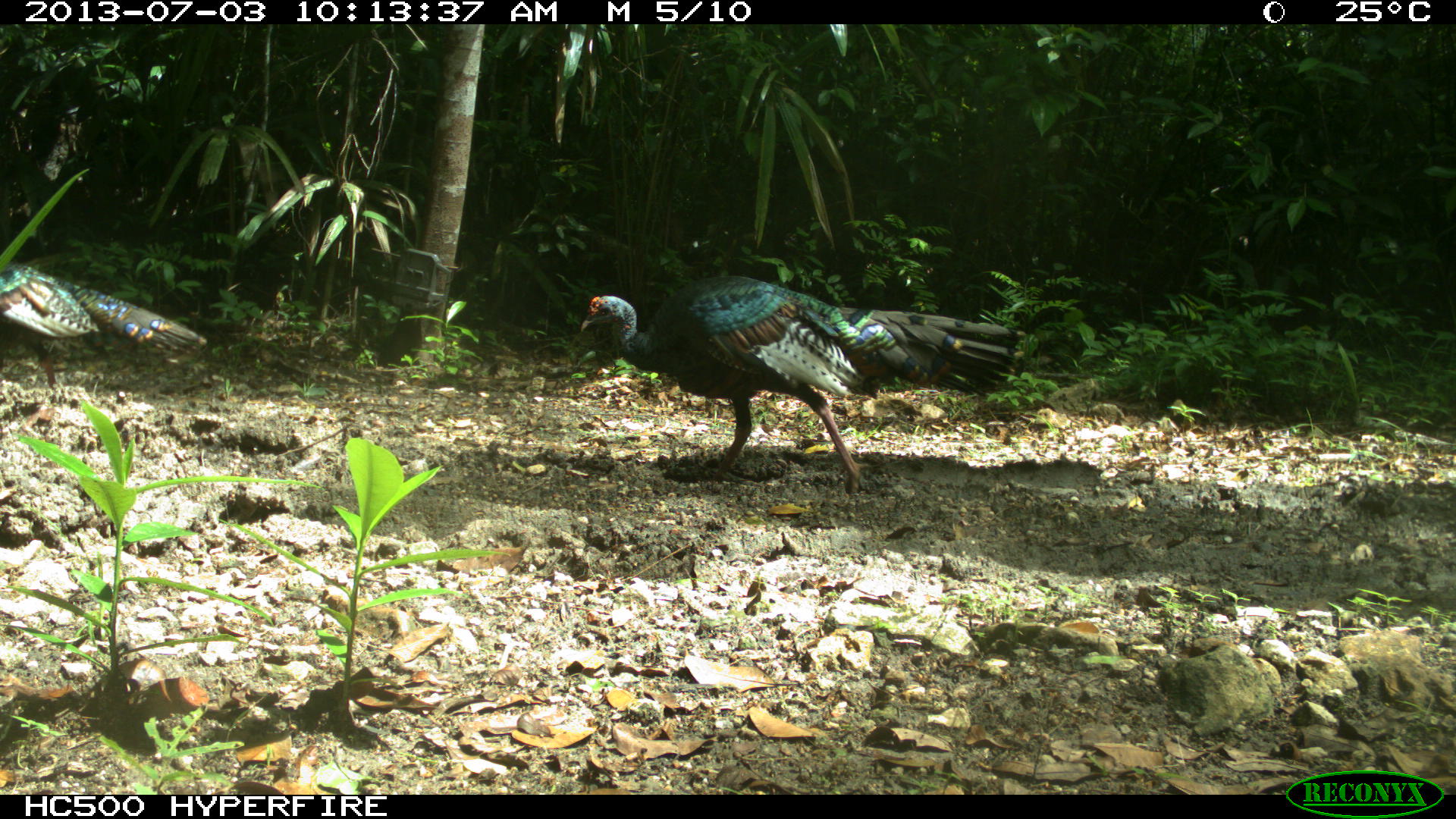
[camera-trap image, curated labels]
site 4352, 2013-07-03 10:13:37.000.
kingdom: Animalia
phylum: Chordata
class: Aves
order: Galliformes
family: Phasianidae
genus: Meleagris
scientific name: Meleagris ocellata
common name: ocellated turkey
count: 2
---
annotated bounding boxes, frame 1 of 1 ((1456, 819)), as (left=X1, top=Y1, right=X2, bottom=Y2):
meleagris ocellata: (left=578, top=272, right=1026, bottom=494); (left=0, top=258, right=206, bottom=384)